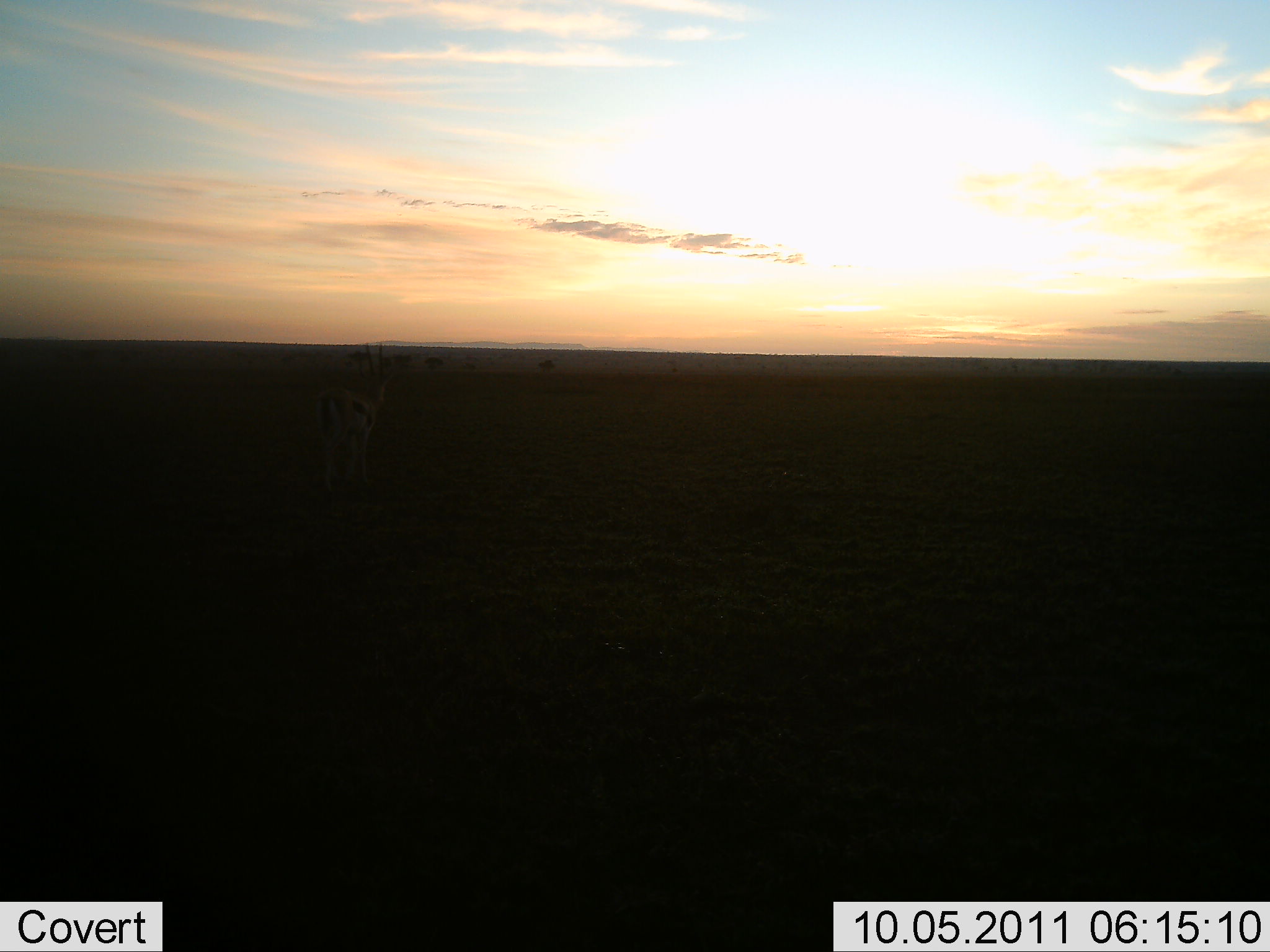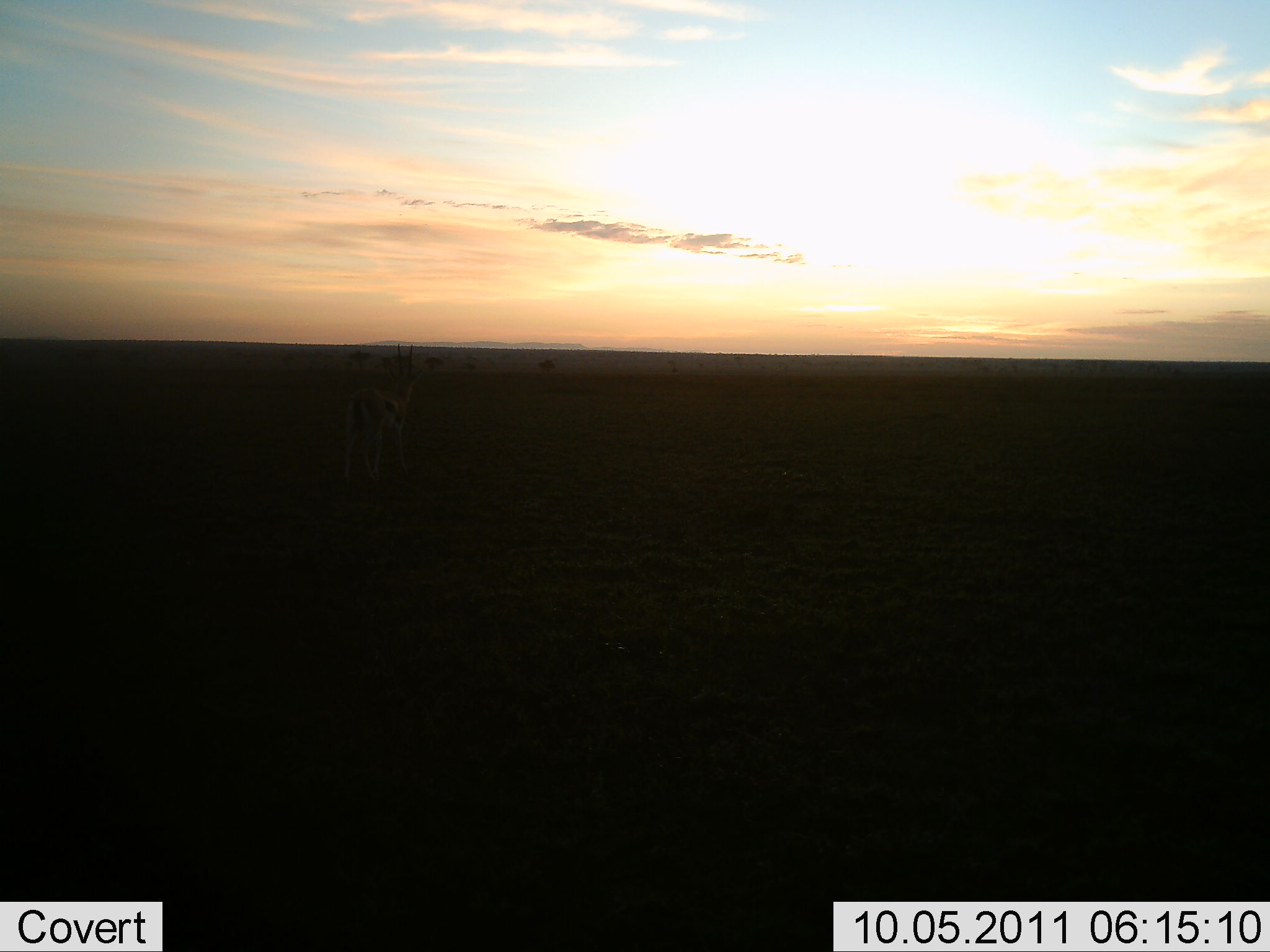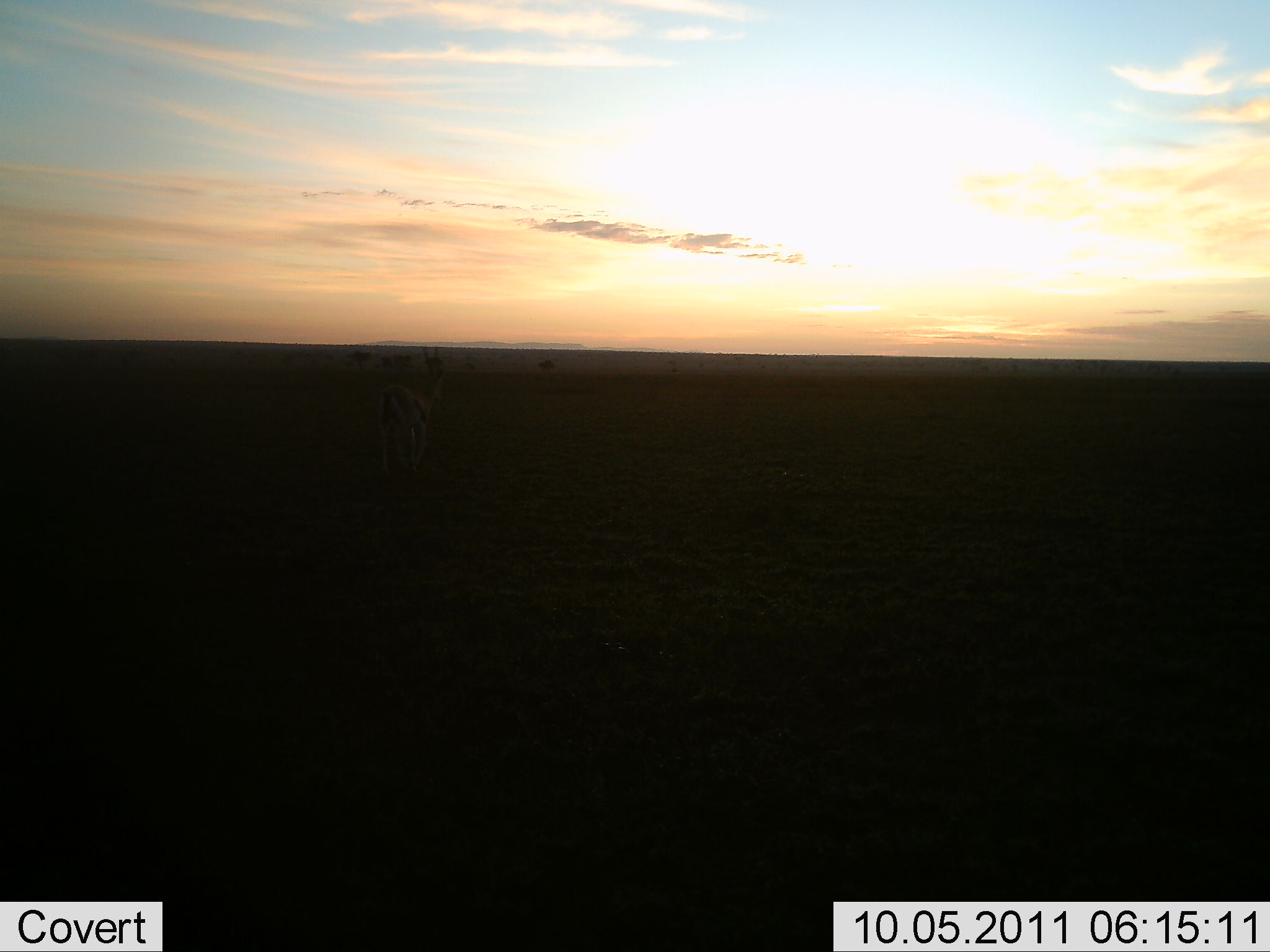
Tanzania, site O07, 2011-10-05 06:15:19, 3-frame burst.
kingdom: Animalia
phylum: Chordata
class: Mammalia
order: Artiodactyla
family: Bovidae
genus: Eudorcas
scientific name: Eudorcas thomsonii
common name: thomson's gazelle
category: gazellethomsons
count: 1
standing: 15%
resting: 0%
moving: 92%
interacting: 0%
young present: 0%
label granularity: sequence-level